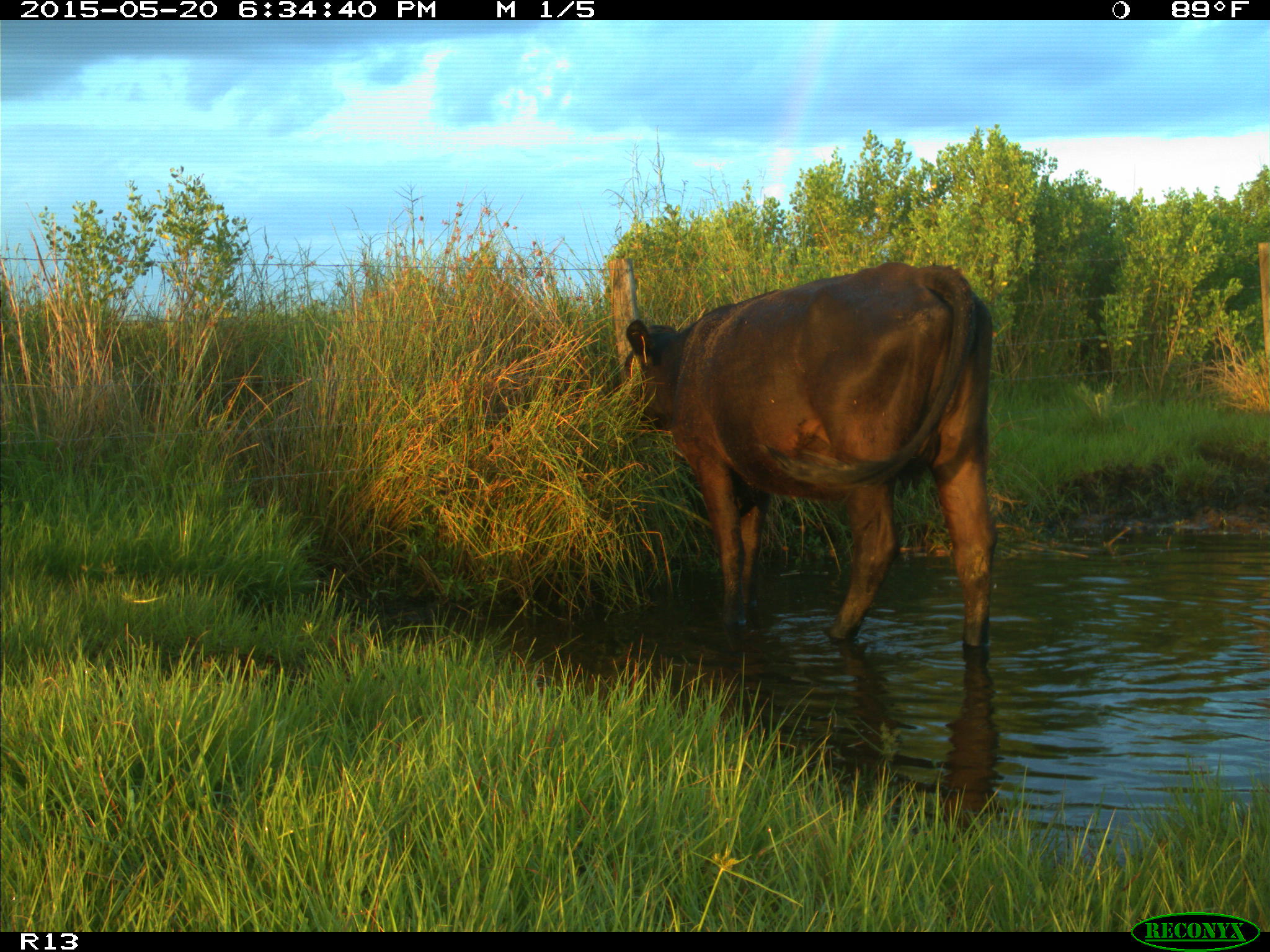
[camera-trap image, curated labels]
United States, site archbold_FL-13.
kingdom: Animalia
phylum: Chordata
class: Mammalia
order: Artiodactyla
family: Bovidae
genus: Bos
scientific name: Bos taurus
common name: domestic cow